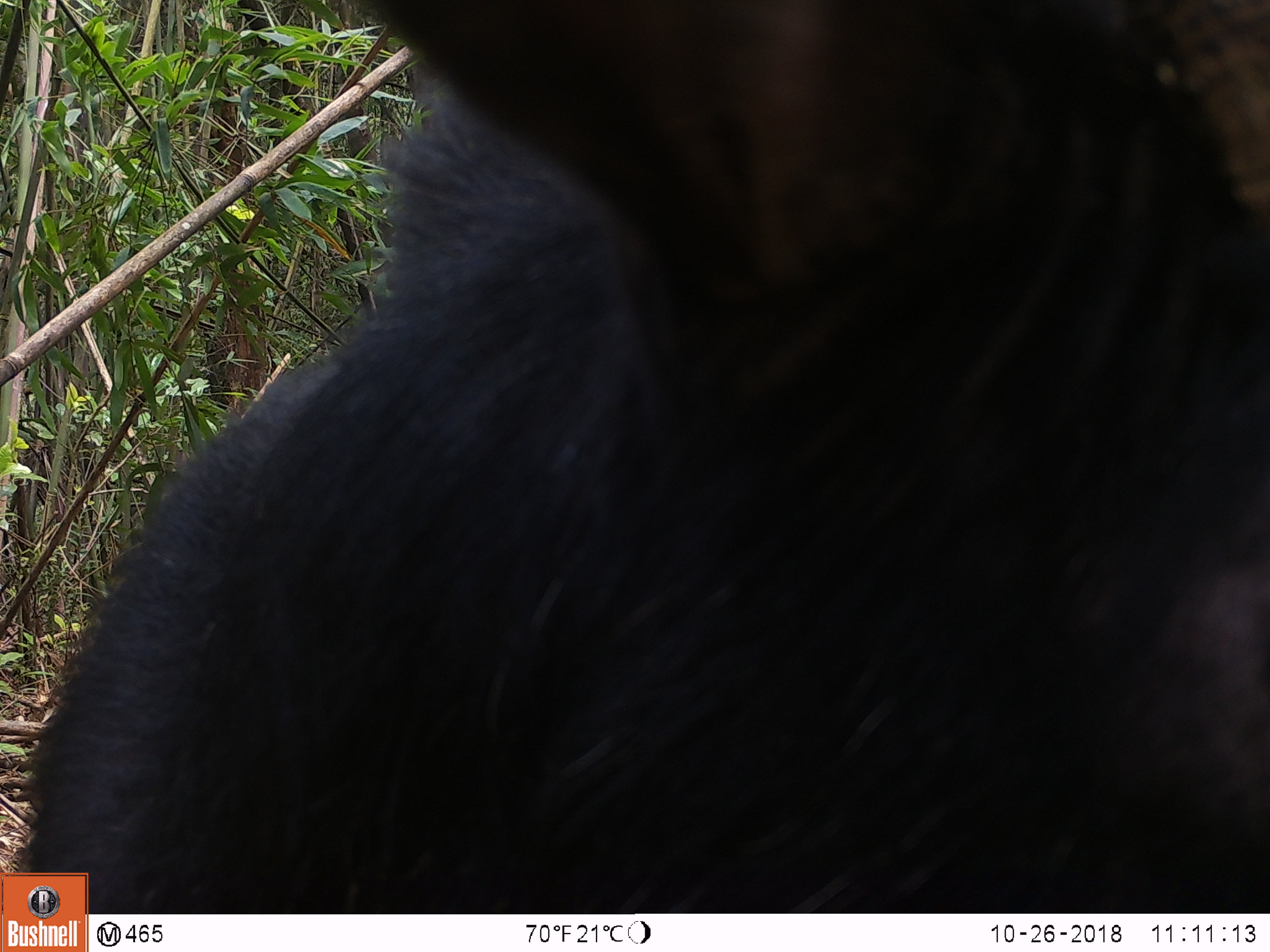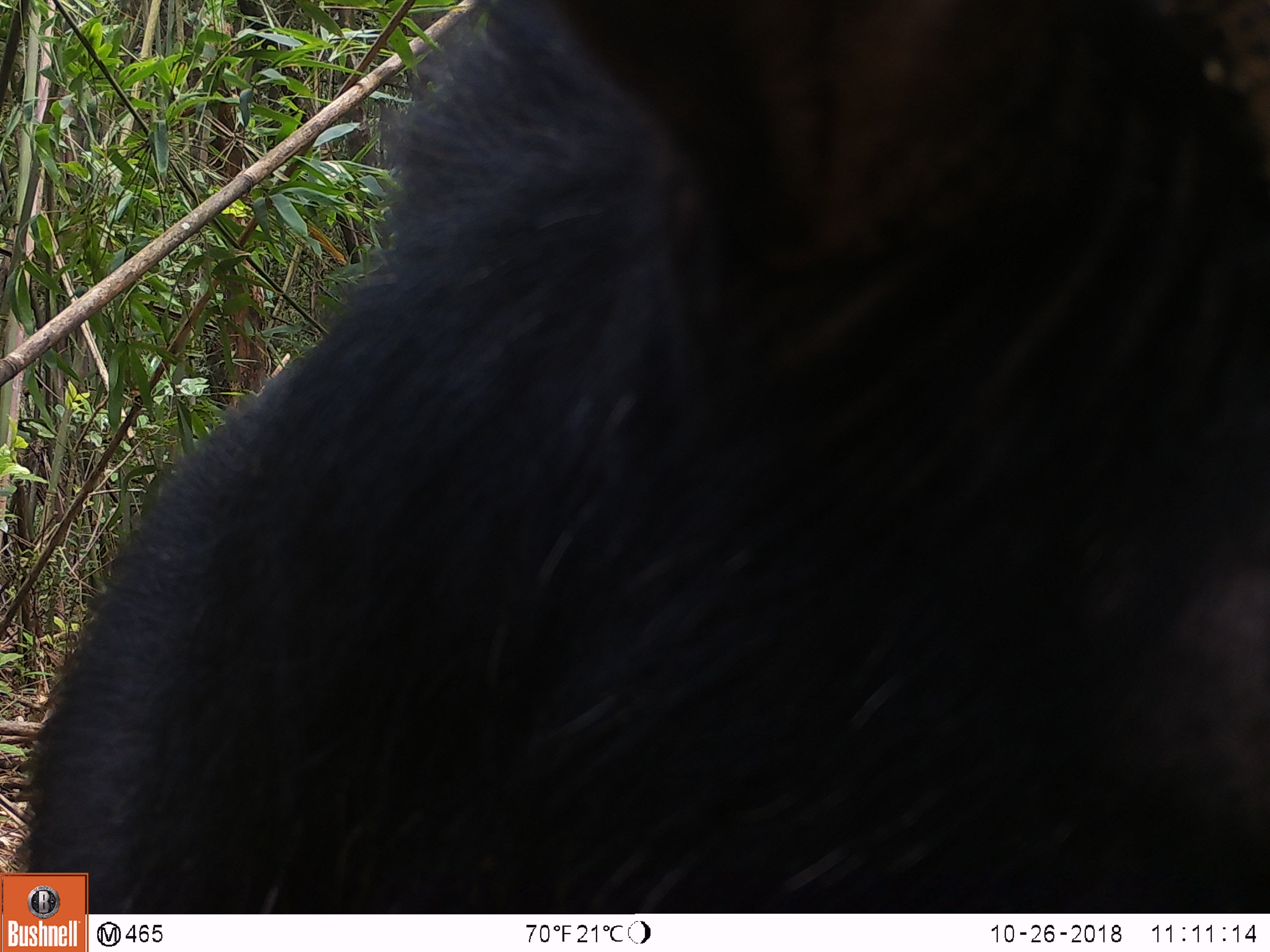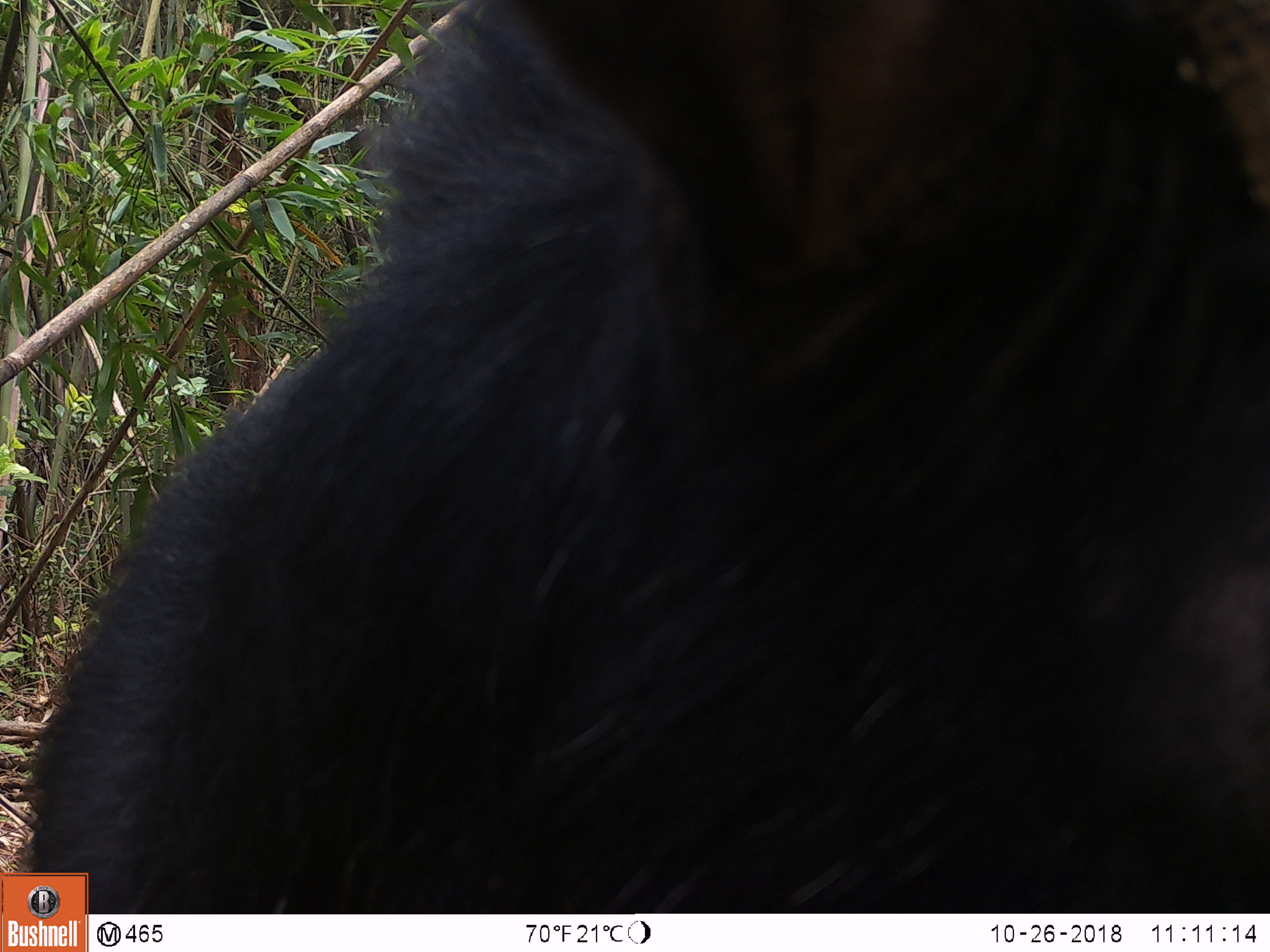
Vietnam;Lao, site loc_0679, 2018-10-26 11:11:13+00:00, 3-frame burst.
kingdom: Animalia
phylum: Chordata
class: Mammalia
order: Artiodactyla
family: Bovidae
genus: Capricornis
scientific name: Capricornis sumatraensis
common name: chinese serow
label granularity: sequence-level